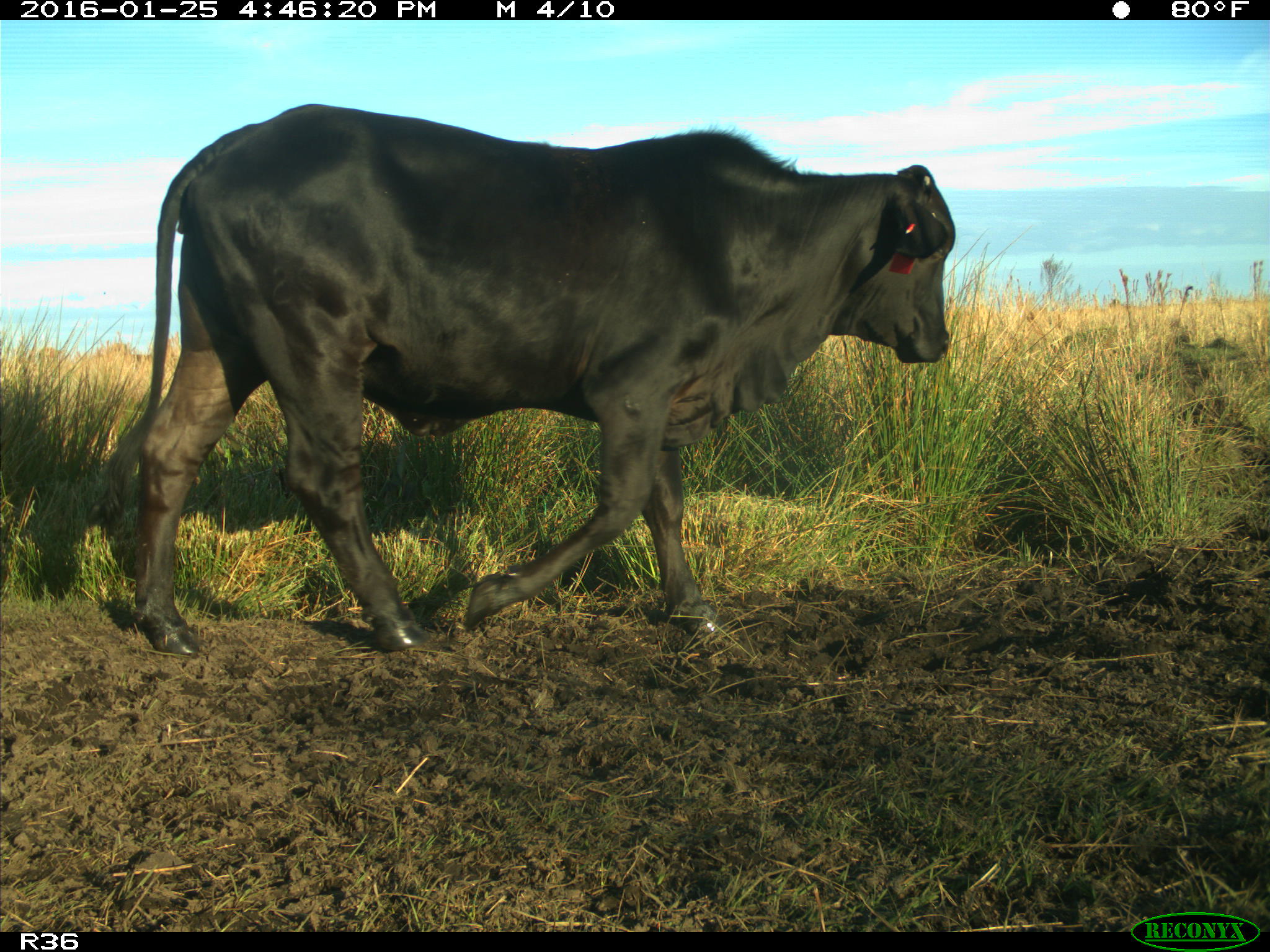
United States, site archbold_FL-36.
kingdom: Animalia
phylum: Chordata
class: Mammalia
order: Artiodactyla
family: Bovidae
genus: Bos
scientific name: Bos taurus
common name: domestic cow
Bos taurus (domestic cow).